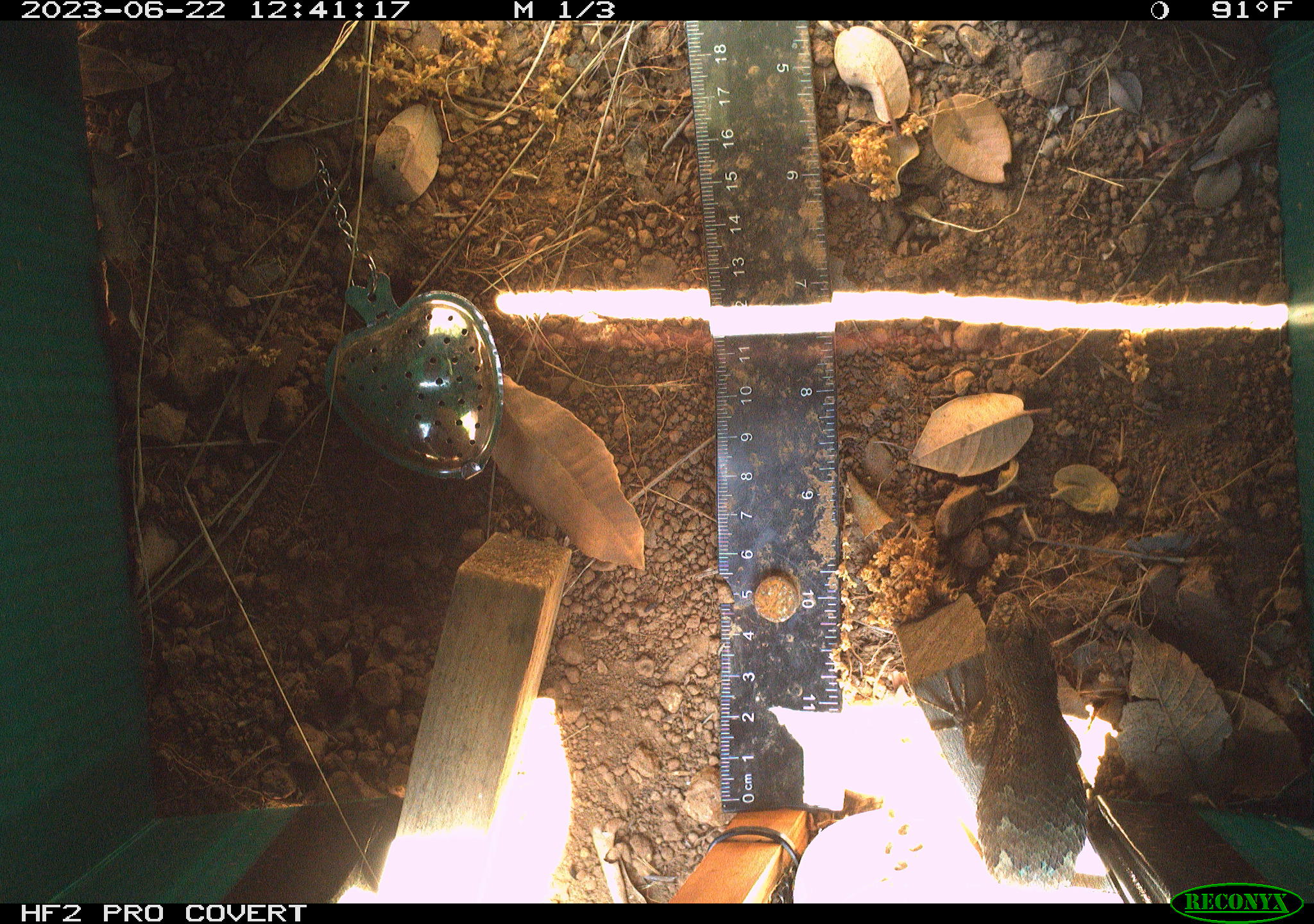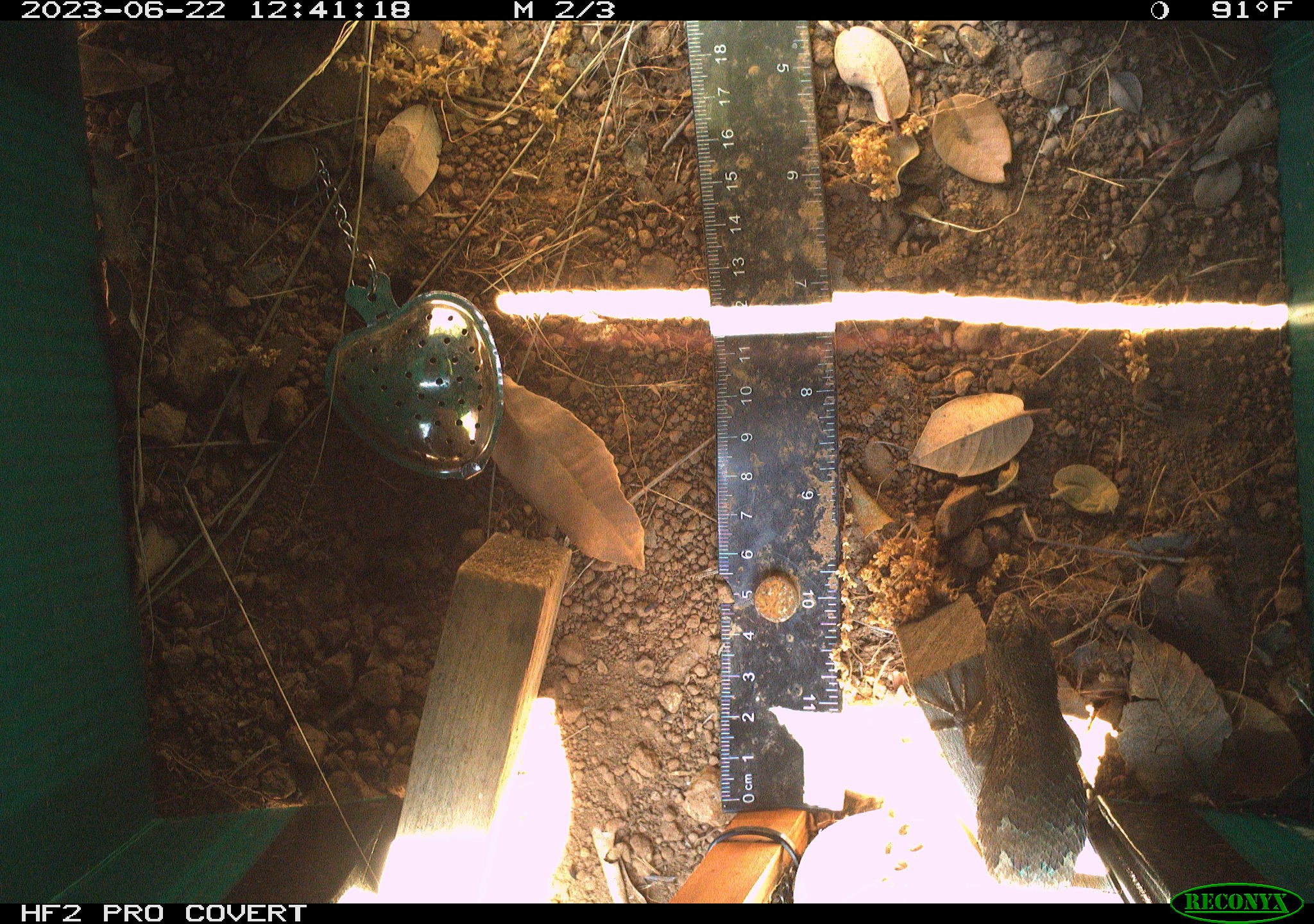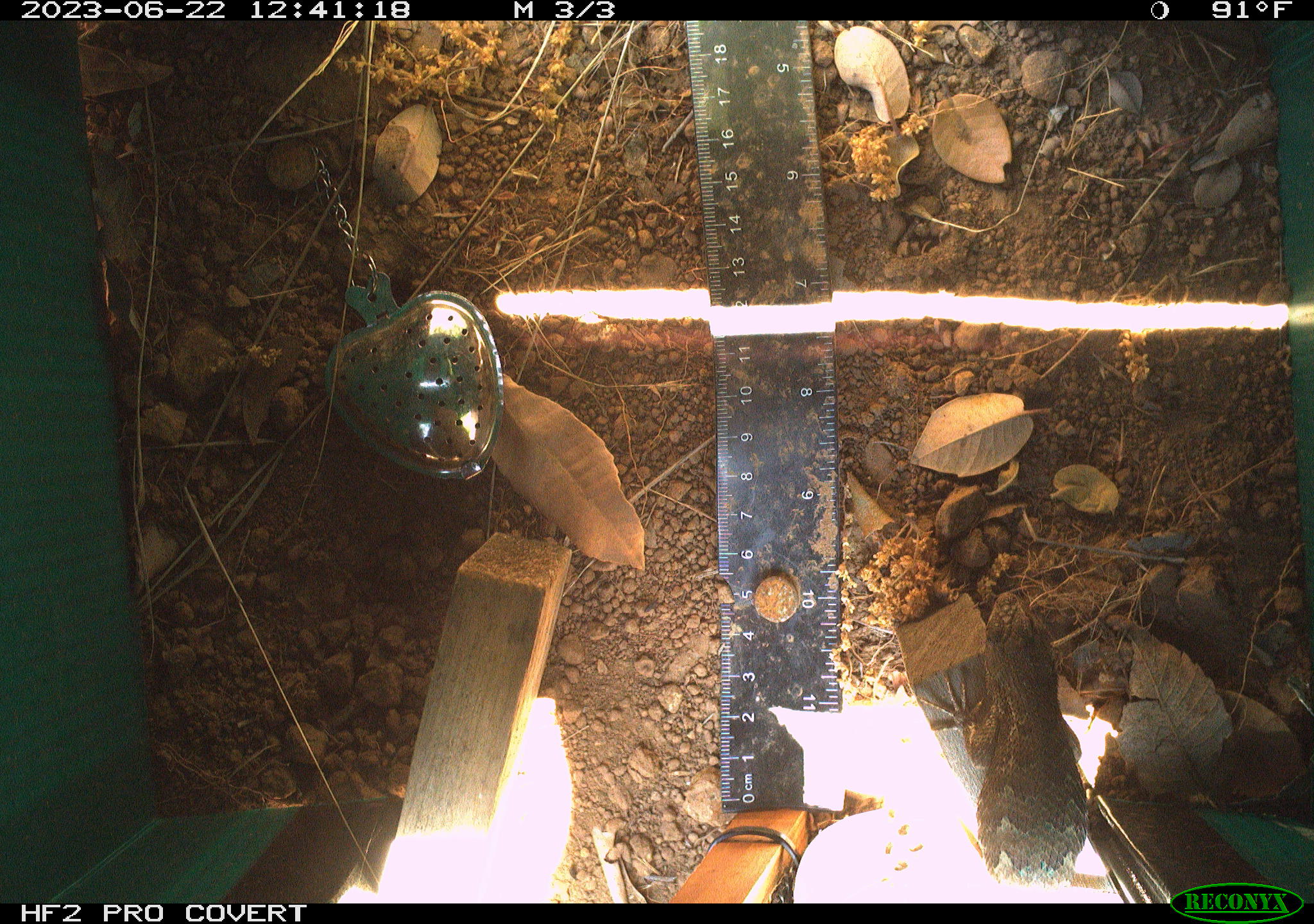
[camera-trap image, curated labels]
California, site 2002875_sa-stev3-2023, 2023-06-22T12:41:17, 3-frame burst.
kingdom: Animalia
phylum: Chordata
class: Reptilia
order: Squamata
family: Phrynosomatidae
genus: Sceloporus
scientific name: Sceloporus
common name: spiny lizards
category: sceloporus species